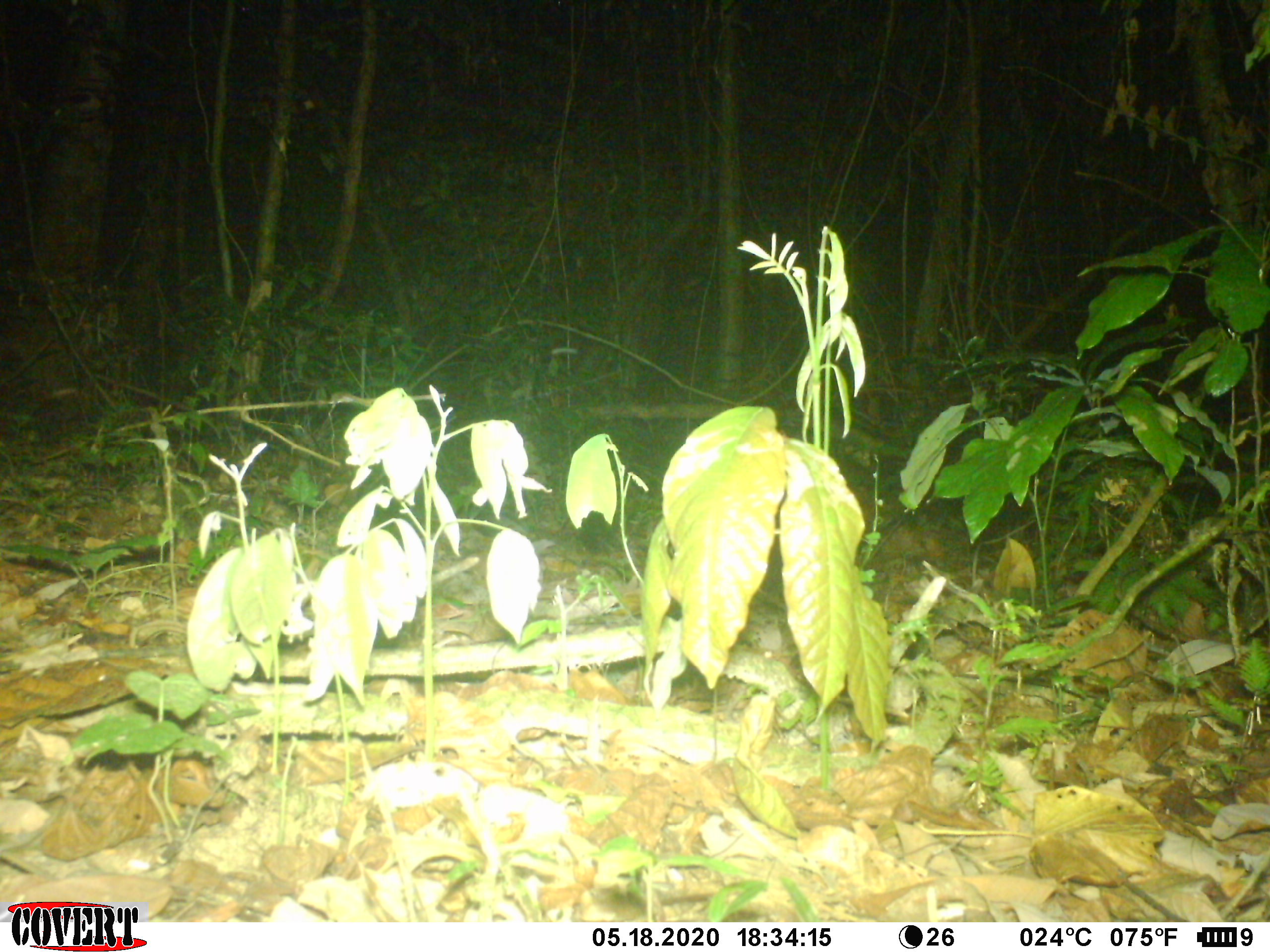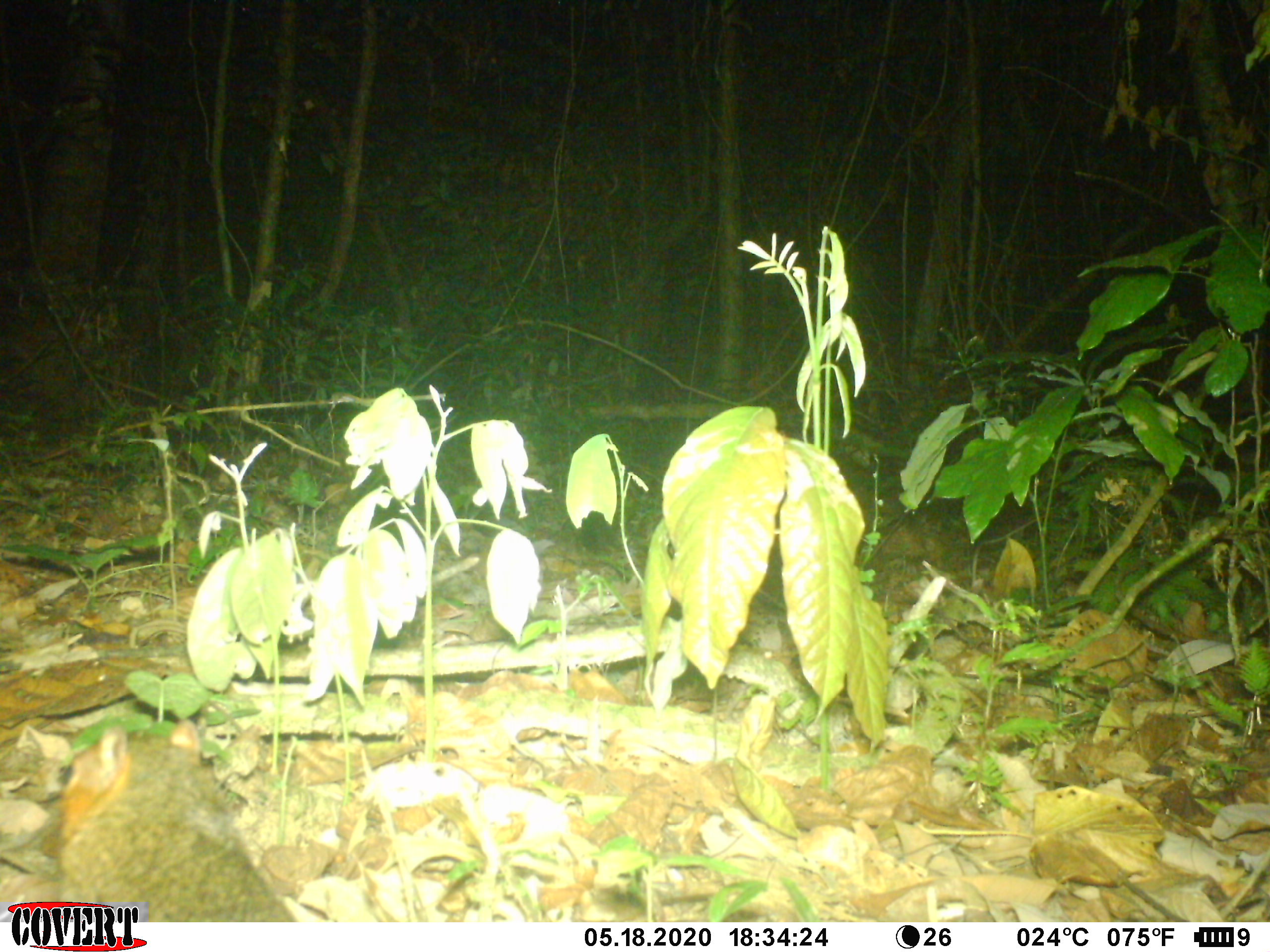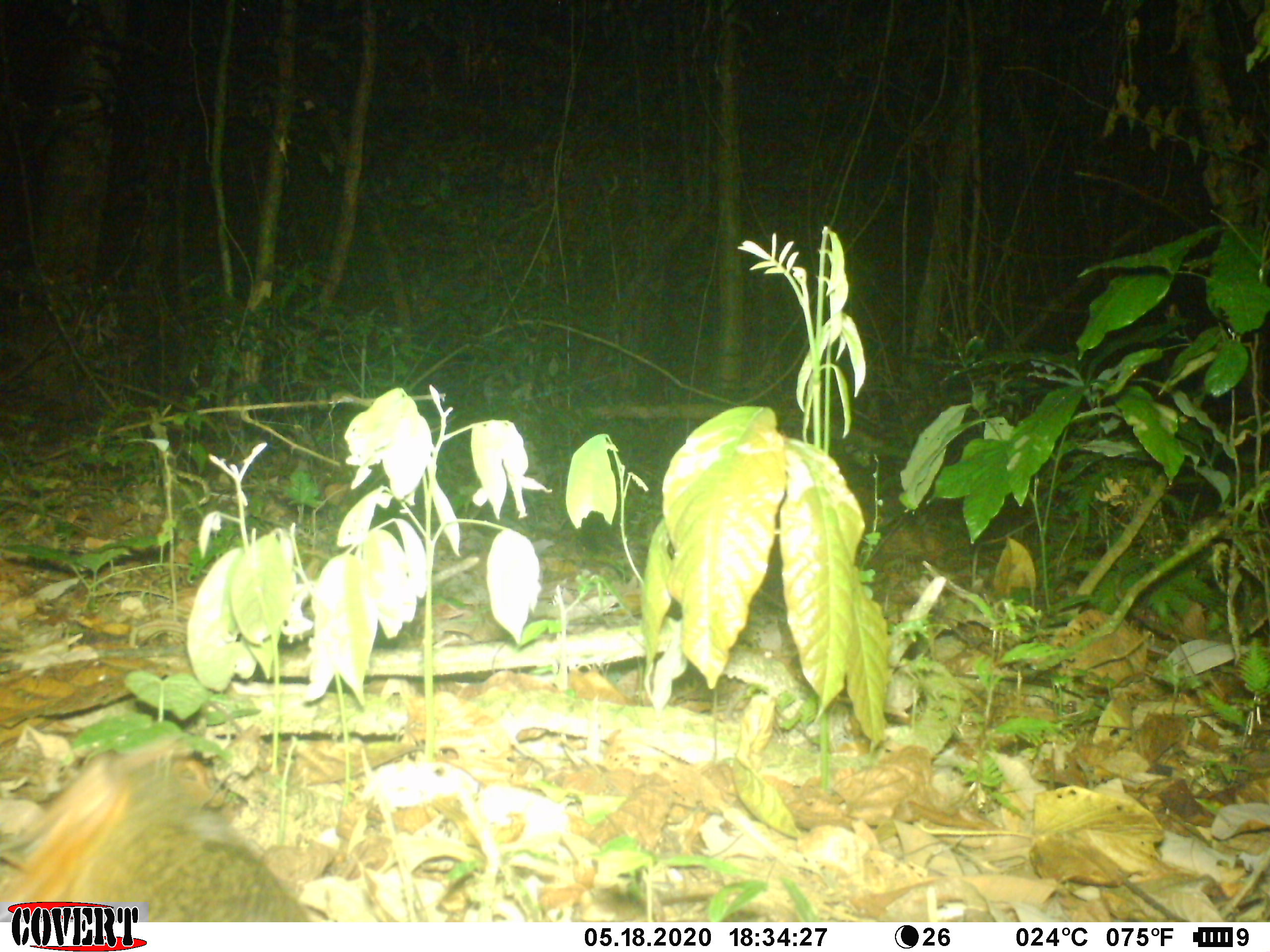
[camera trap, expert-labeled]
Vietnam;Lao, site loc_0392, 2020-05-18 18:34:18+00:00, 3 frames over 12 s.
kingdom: Animalia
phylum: Chordata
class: Mammalia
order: Rodentia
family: Sciuridae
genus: Dremomys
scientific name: Dremomys rufigenis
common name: red-cheeked squirrel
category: red cheeked squirrel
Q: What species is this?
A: Red cheeked squirrel (red-cheeked squirrel) (Dremomys rufigenis).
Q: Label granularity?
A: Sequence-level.